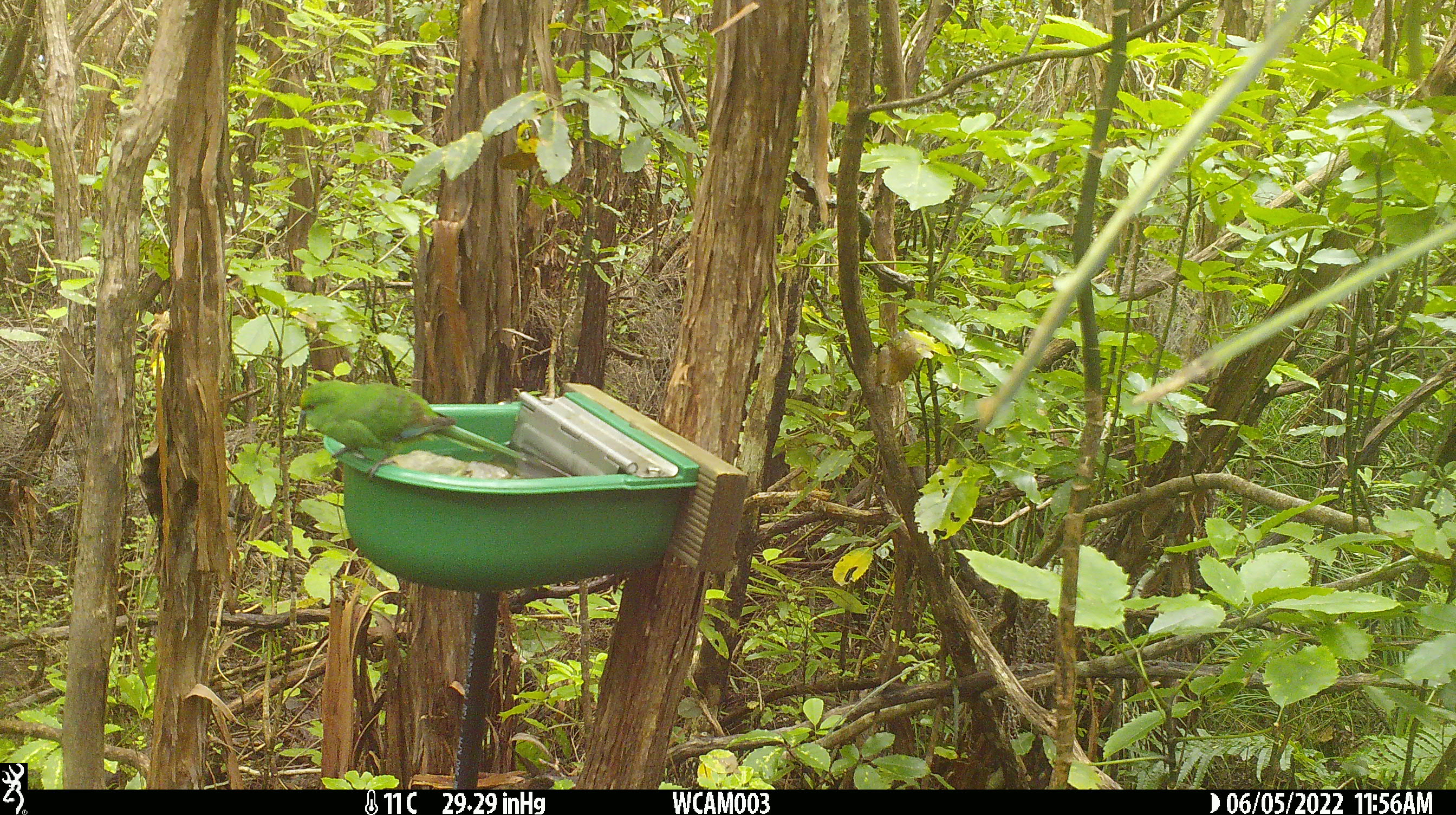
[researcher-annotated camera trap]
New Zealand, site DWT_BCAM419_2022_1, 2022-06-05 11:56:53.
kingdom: Animalia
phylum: Chordata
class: Aves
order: Psittaciformes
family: Psittaculidae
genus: Cyanoramphus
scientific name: Cyanoramphus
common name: parakeet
Parakeet (Cyanoramphus).